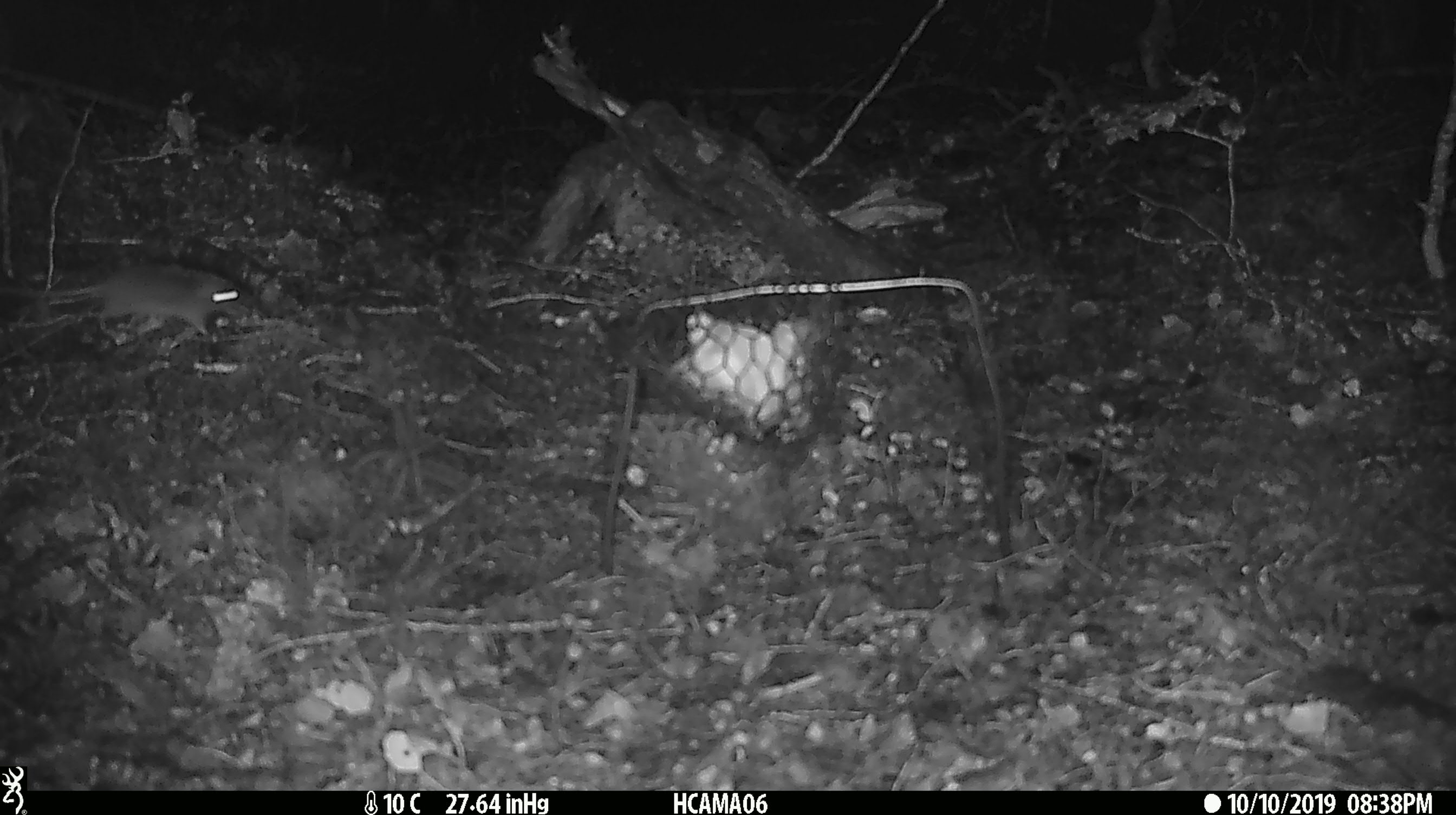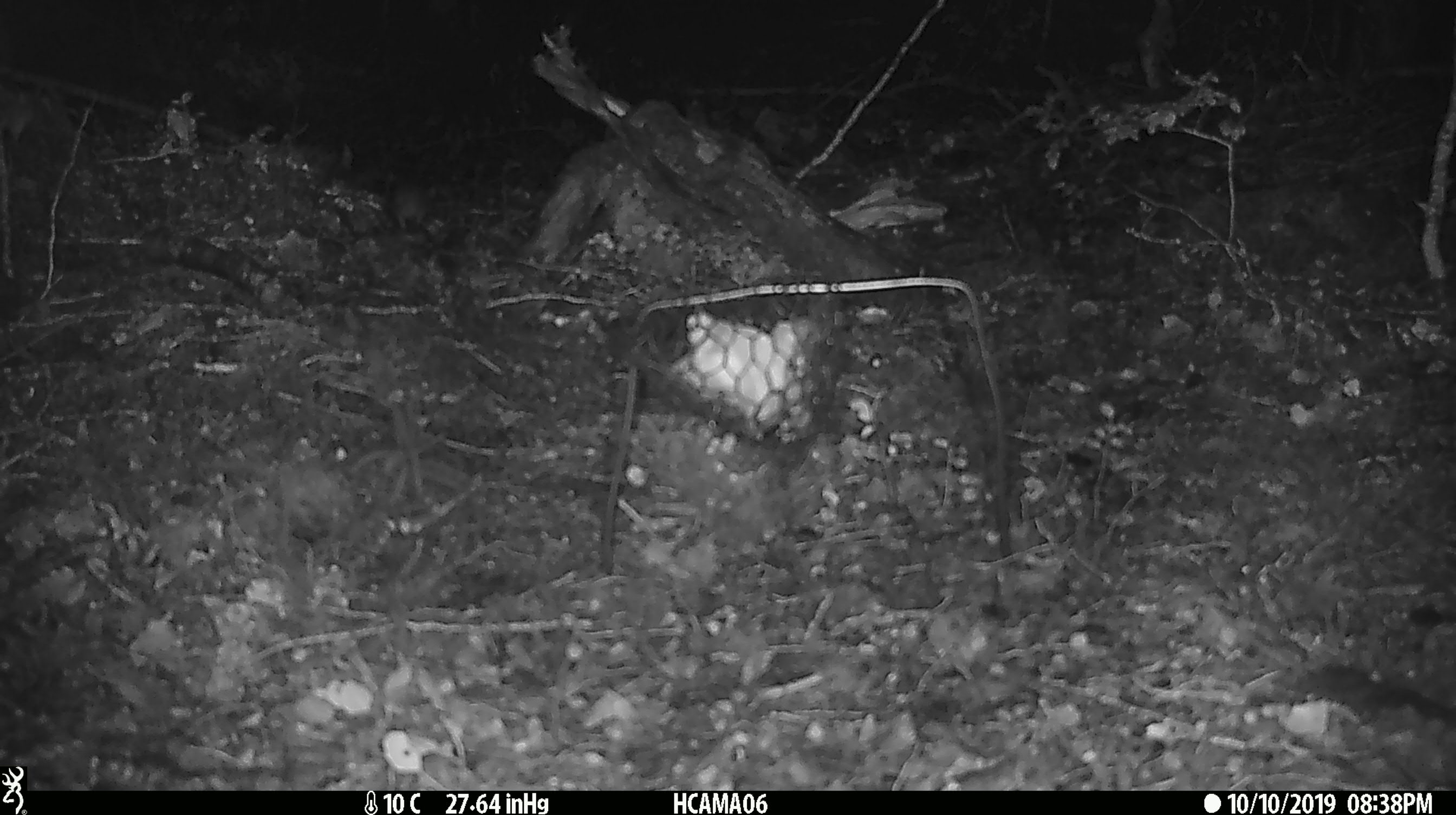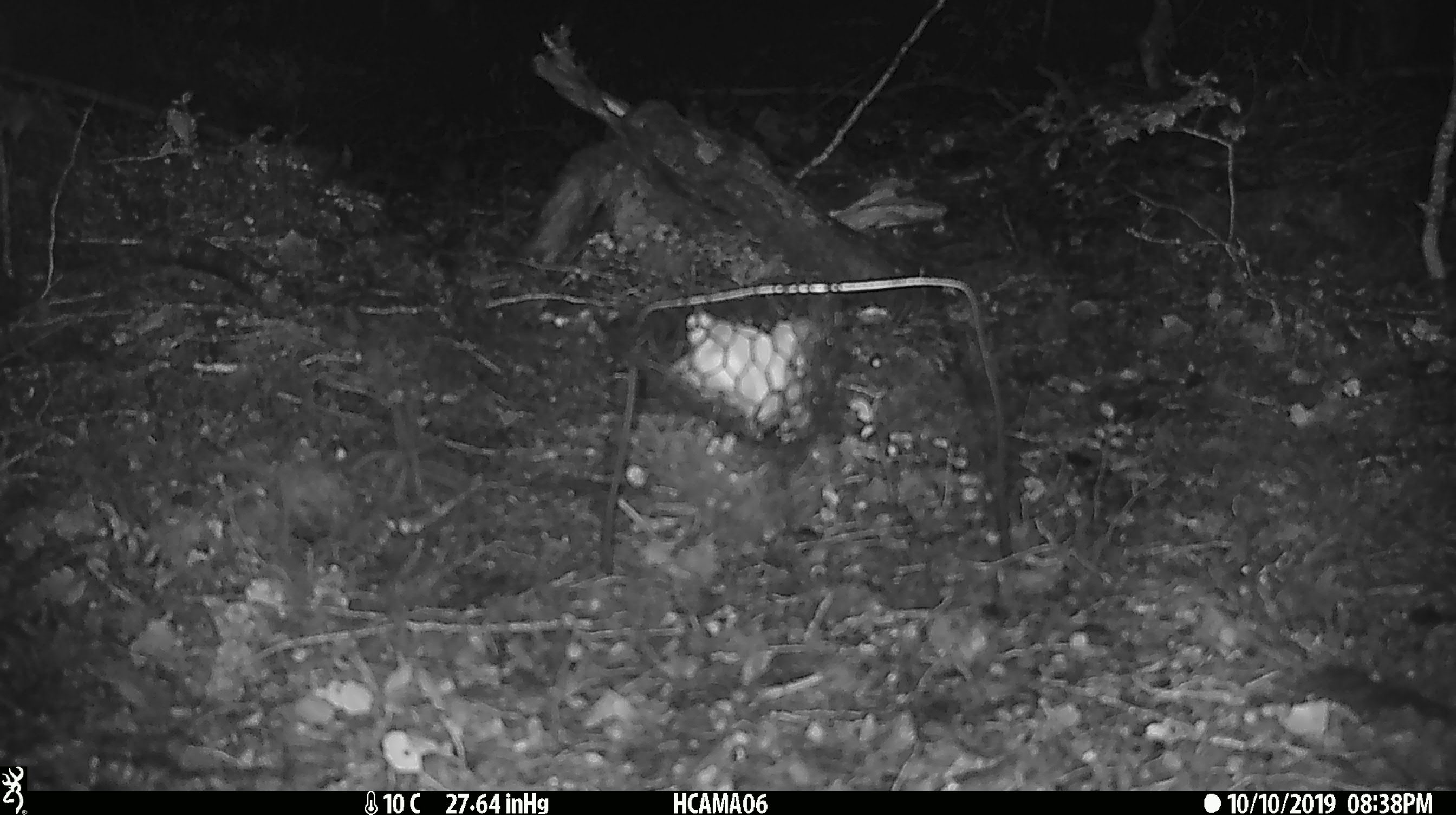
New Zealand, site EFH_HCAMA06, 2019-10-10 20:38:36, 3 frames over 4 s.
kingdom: Animalia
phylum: Chordata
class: Mammalia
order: Rodentia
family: Muridae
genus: Mus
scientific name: Mus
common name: mouse